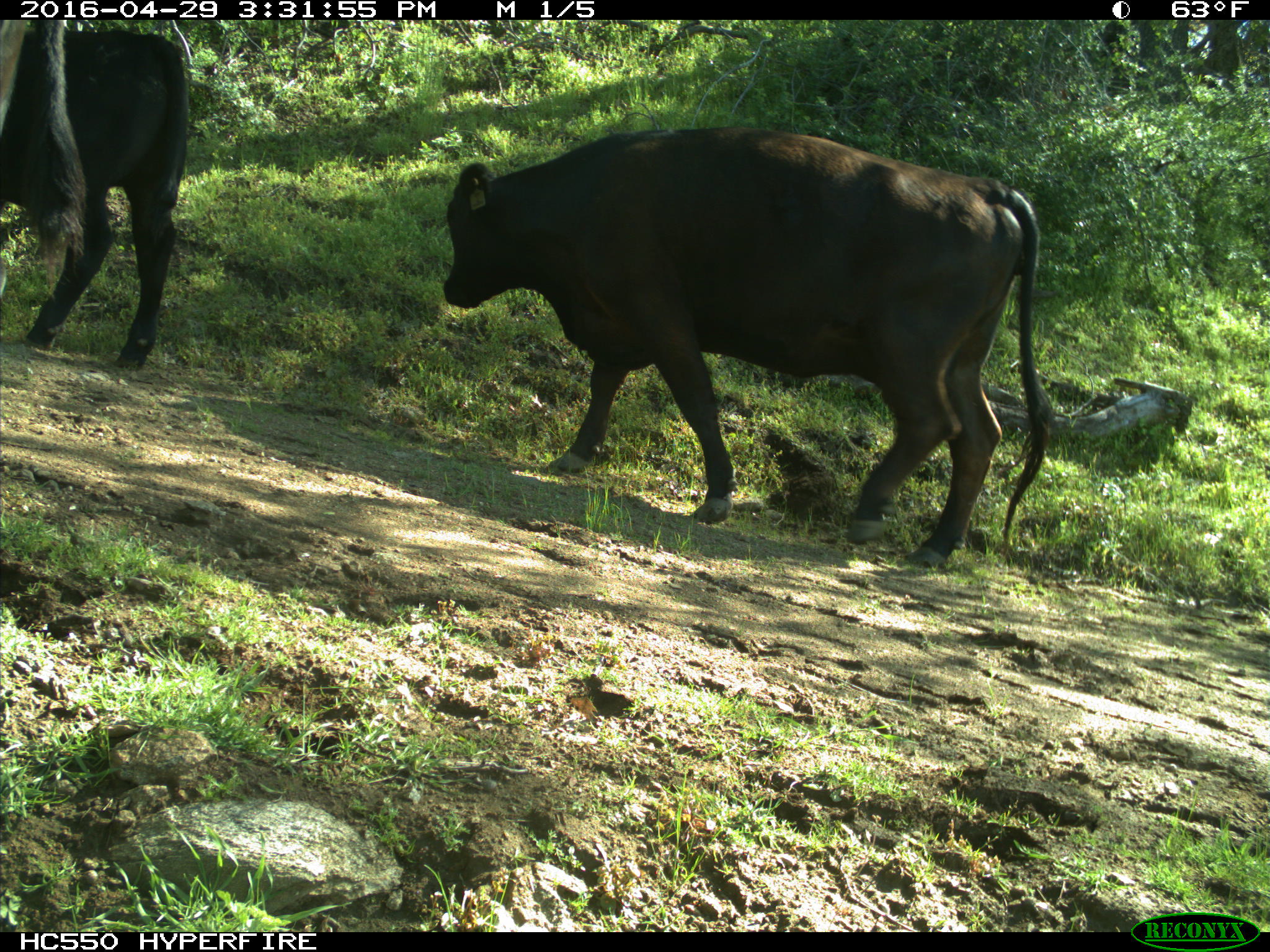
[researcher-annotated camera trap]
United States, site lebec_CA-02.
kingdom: Animalia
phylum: Chordata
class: Mammalia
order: Artiodactyla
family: Bovidae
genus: Bos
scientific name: Bos taurus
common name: domestic cow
Bos taurus (domestic cow).